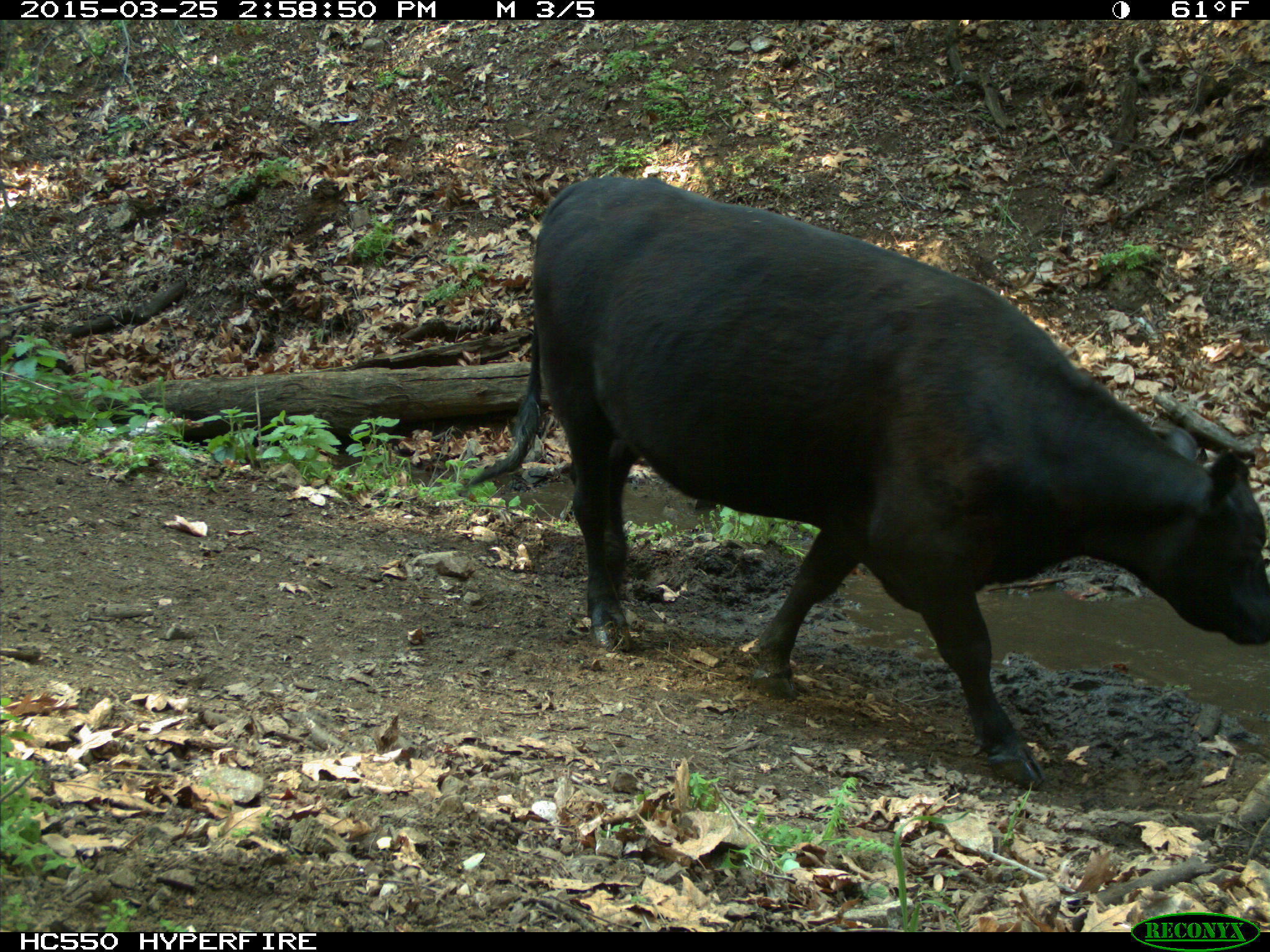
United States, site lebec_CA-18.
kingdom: Animalia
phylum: Chordata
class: Mammalia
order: Artiodactyla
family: Bovidae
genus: Bos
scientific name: Bos taurus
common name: domestic cow